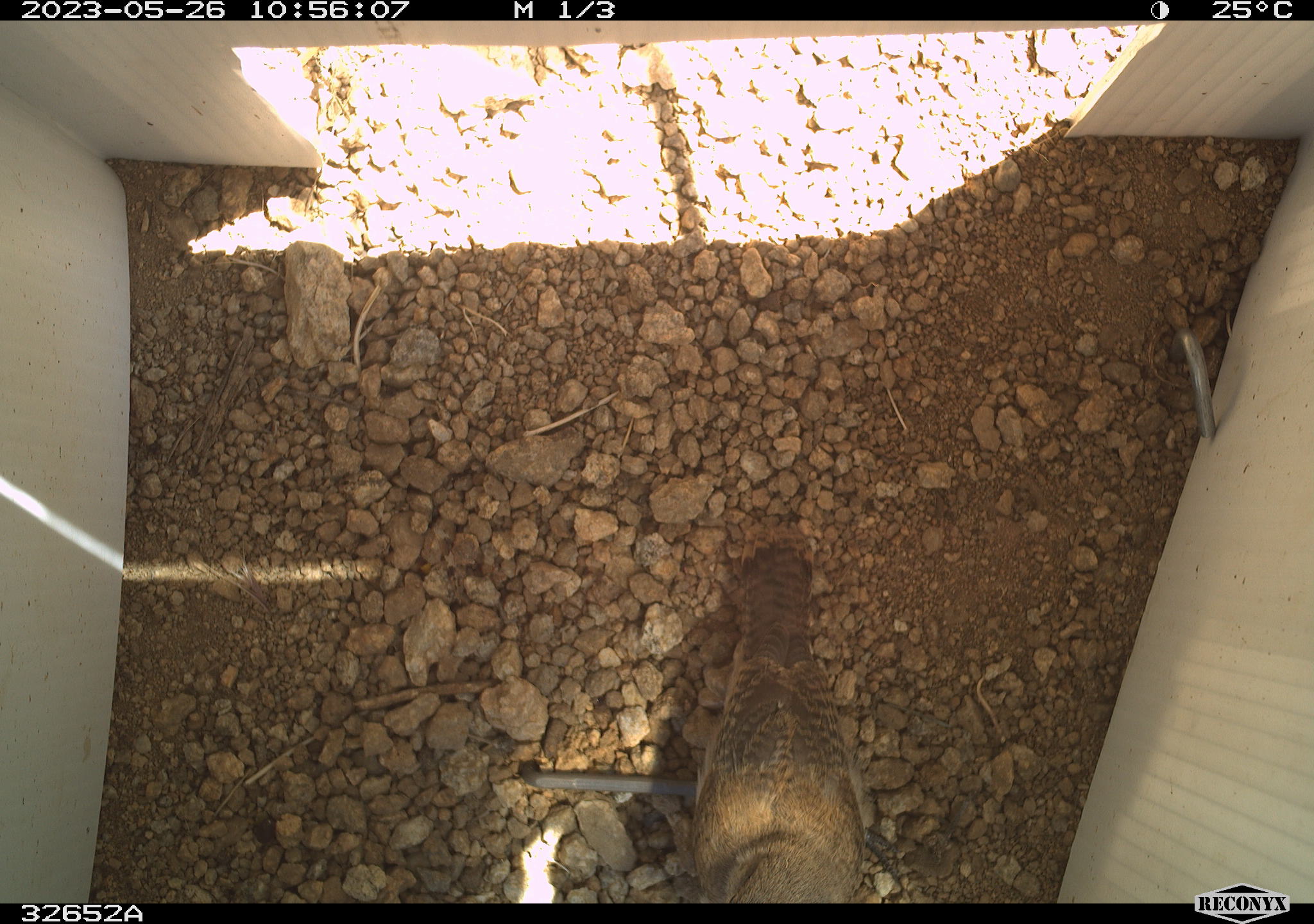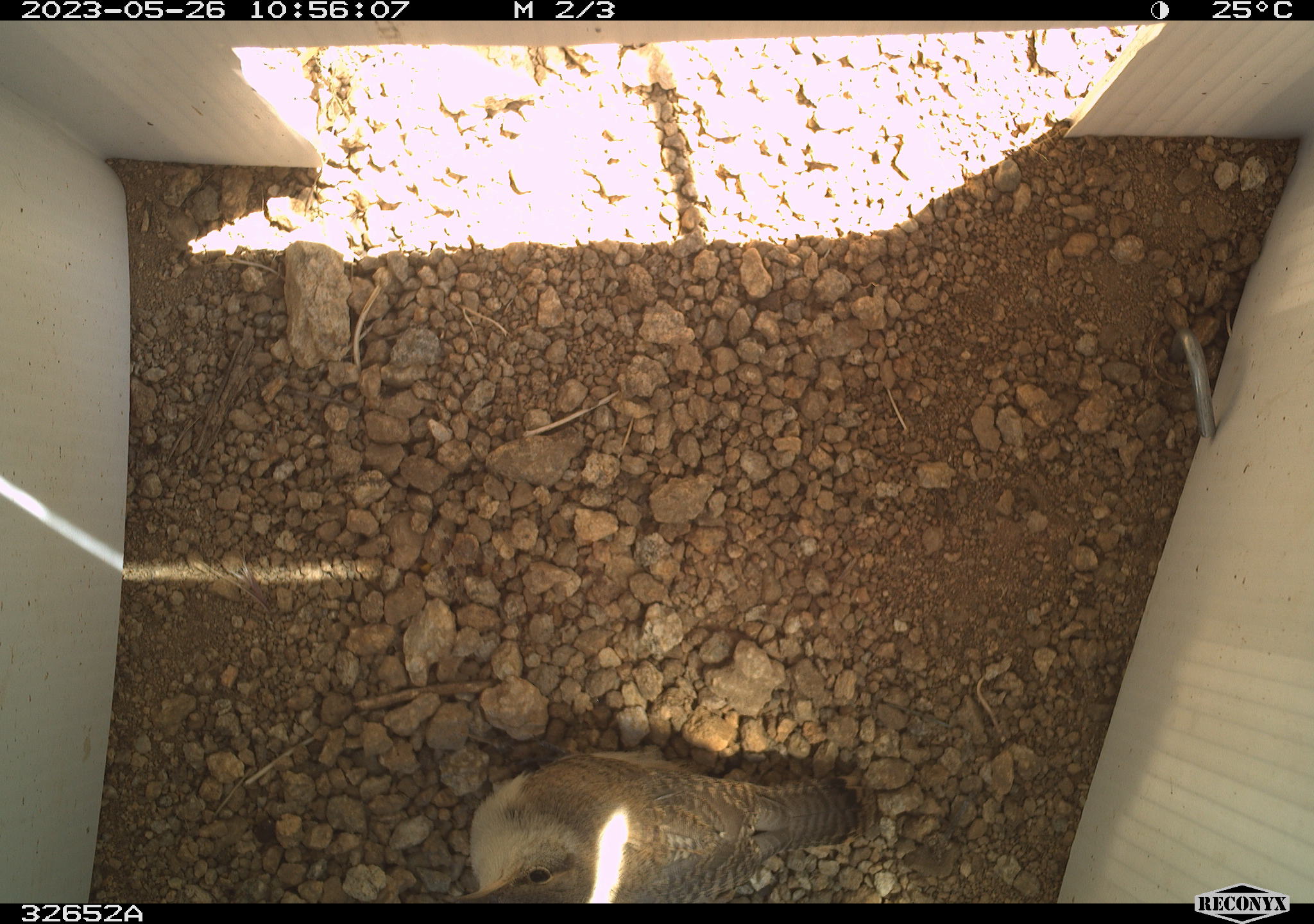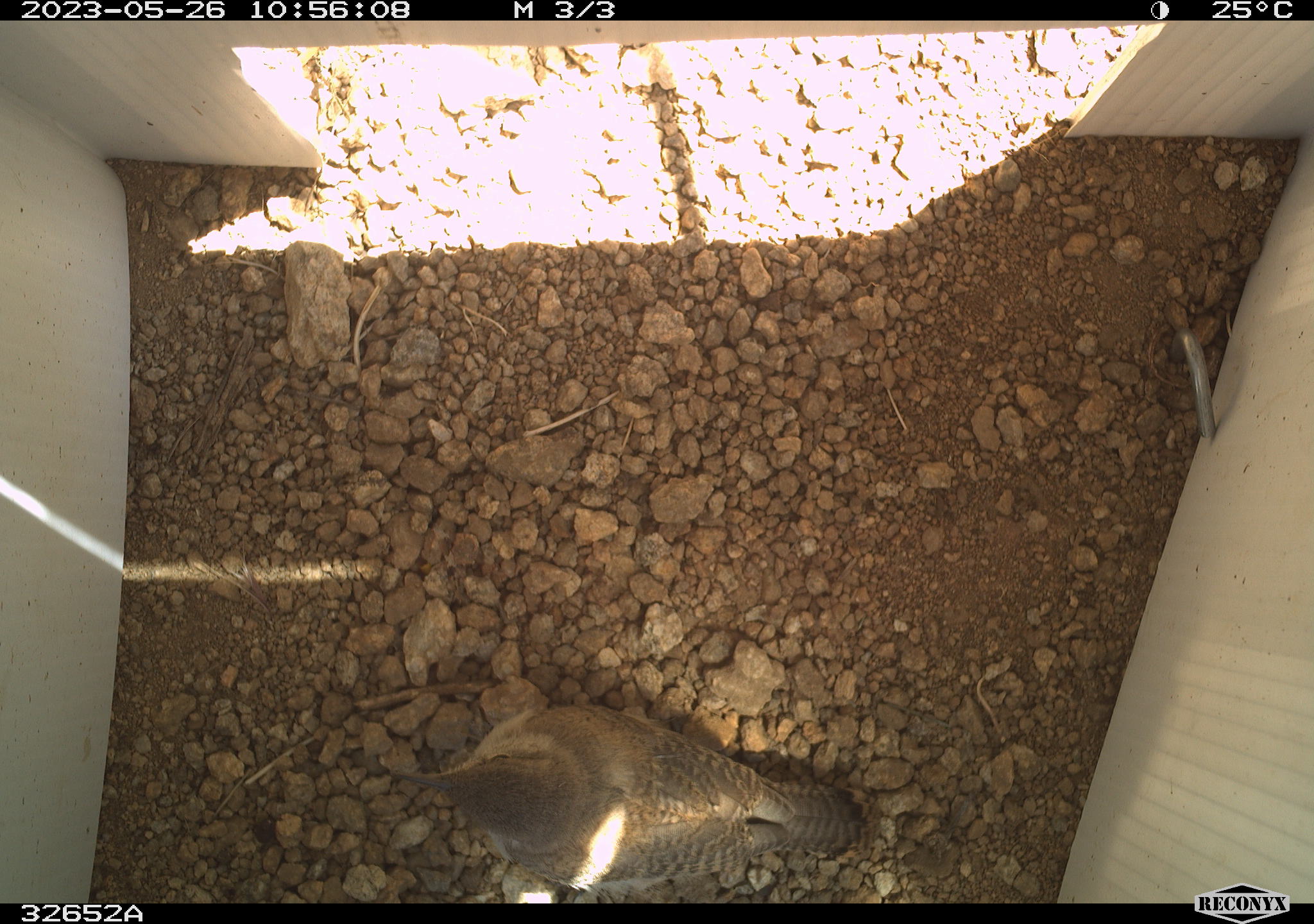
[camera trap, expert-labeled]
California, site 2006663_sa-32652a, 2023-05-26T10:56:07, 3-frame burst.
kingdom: Animalia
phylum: Chordata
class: Aves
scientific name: Aves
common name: bird